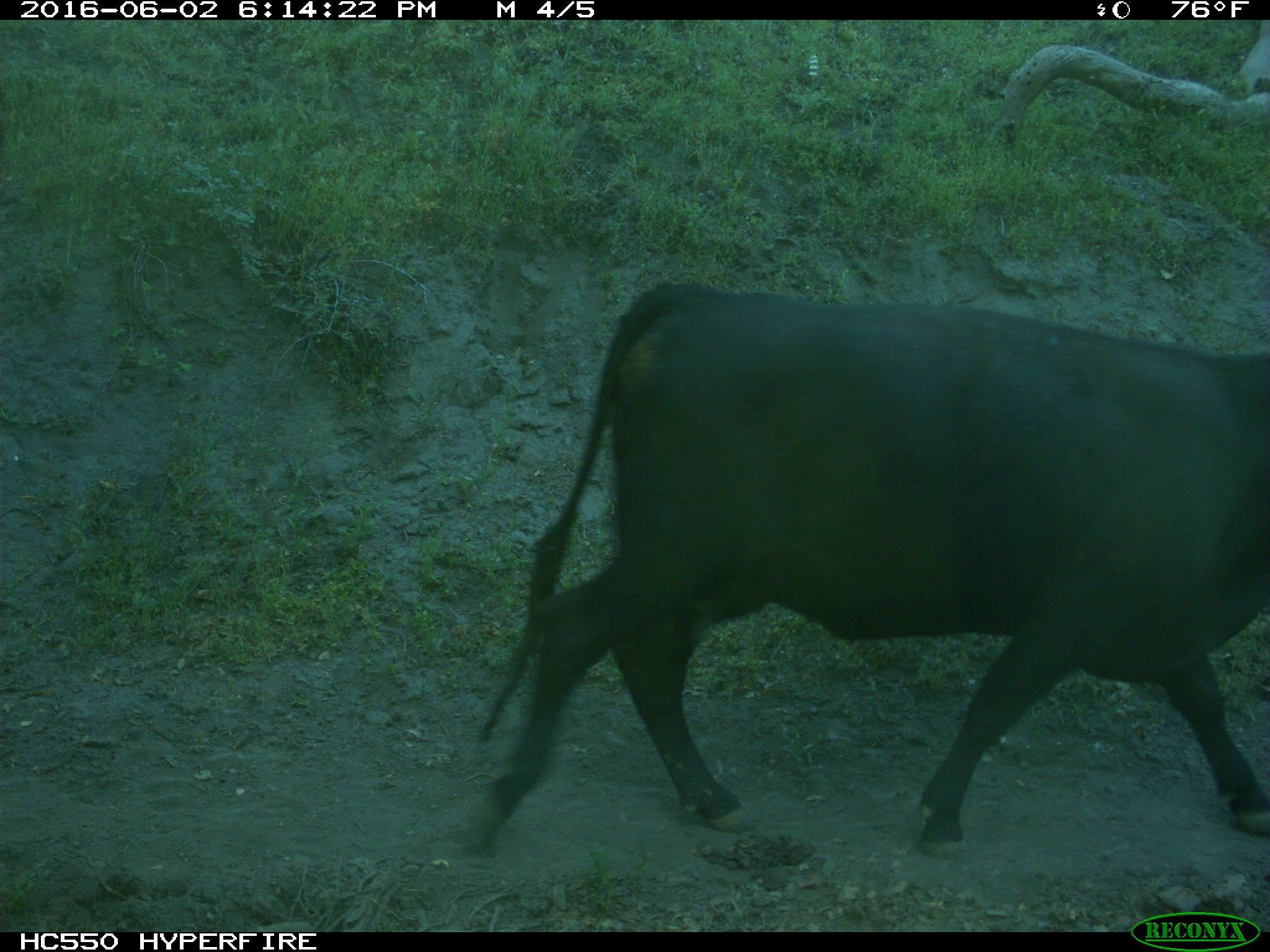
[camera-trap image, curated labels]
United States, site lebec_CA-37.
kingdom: Animalia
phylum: Chordata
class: Mammalia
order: Artiodactyla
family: Bovidae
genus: Bos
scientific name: Bos taurus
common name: domestic cow